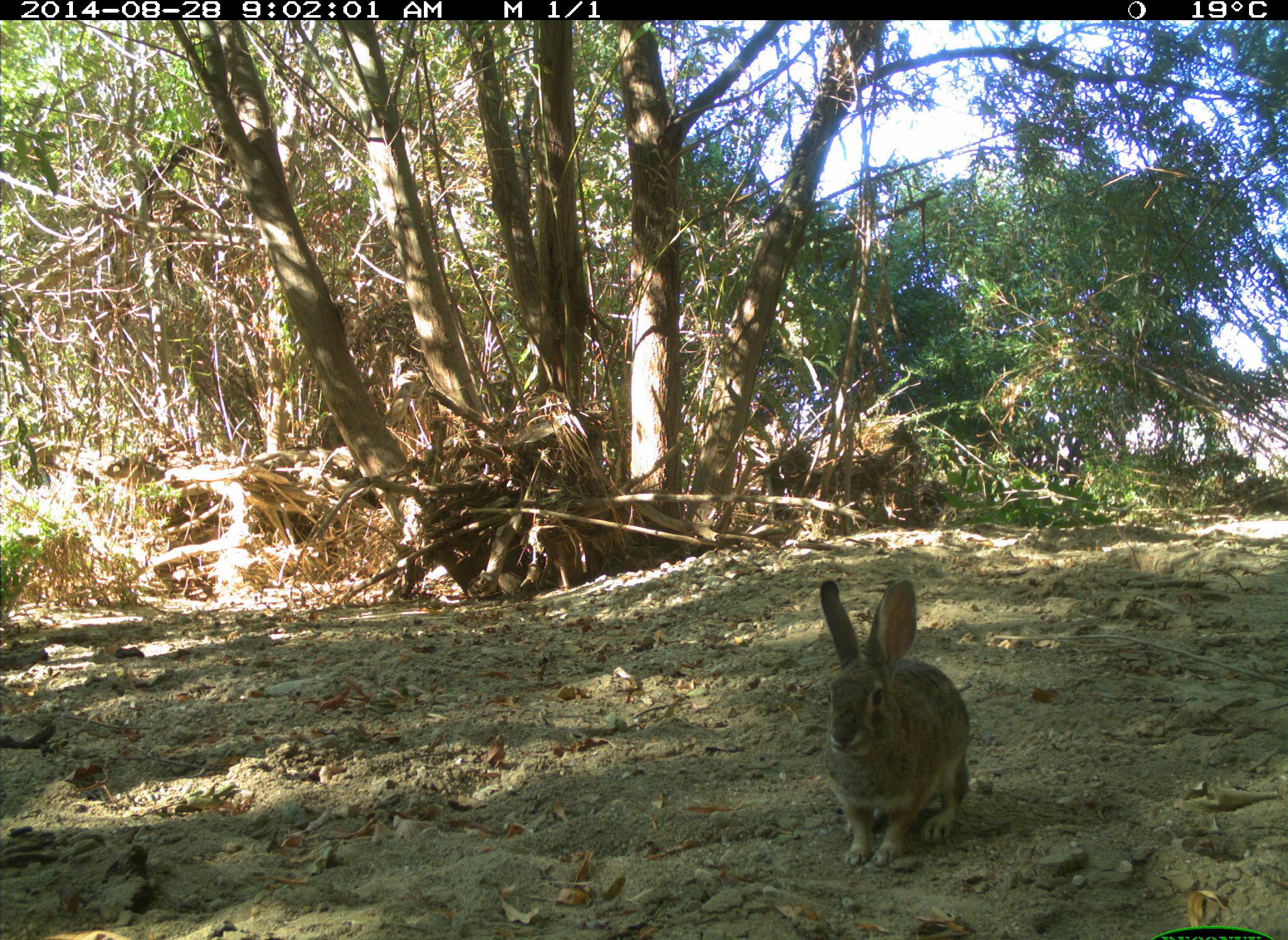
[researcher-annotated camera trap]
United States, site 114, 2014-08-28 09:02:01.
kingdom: Animalia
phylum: Chordata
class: Mammalia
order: Lagomorpha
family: Leporidae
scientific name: Leporidae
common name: rabbits and hares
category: rabbit